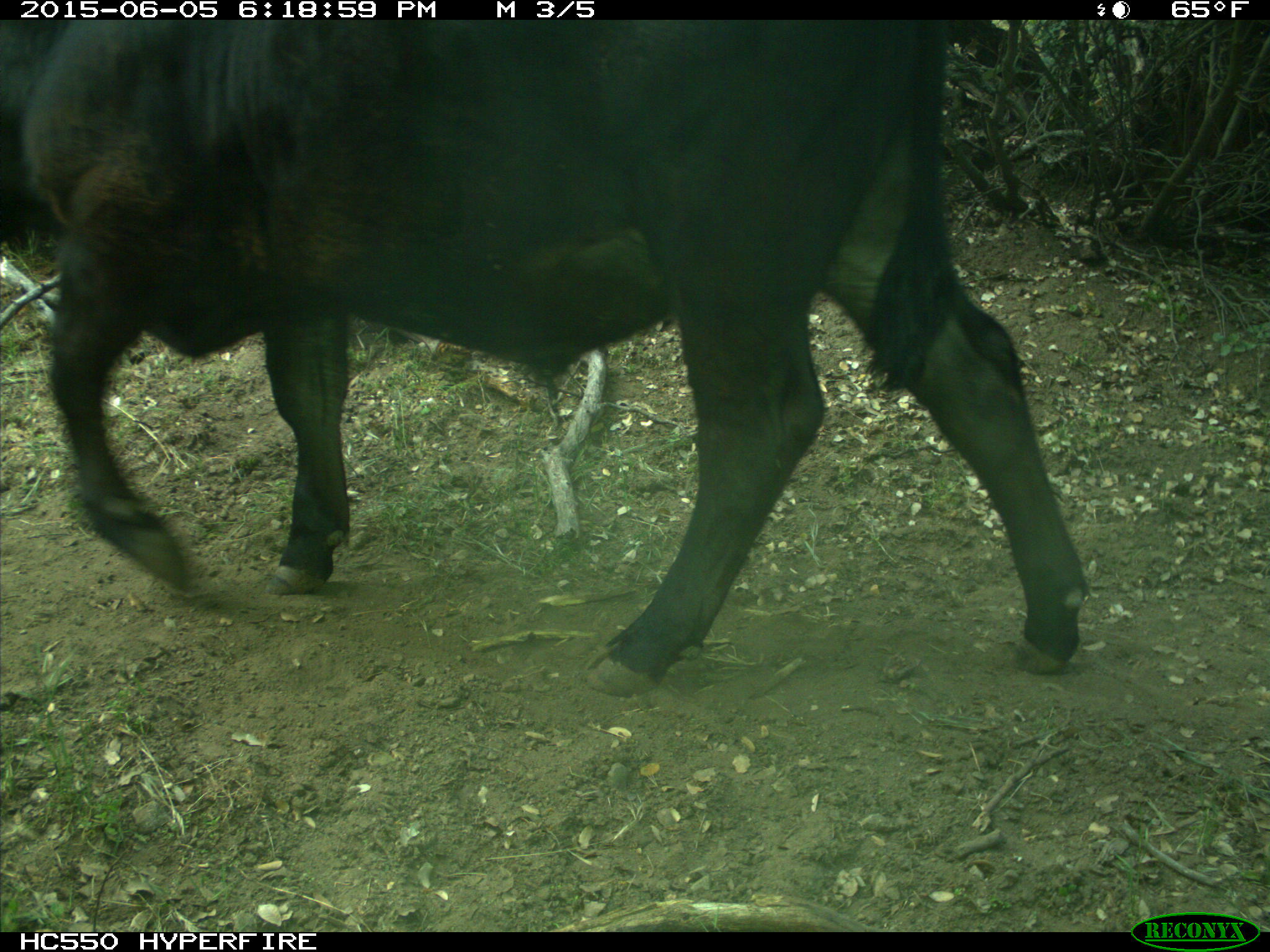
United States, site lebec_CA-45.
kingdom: Animalia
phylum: Chordata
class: Mammalia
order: Artiodactyla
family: Bovidae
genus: Bos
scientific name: Bos taurus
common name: domestic cow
Bos taurus (domestic cow).